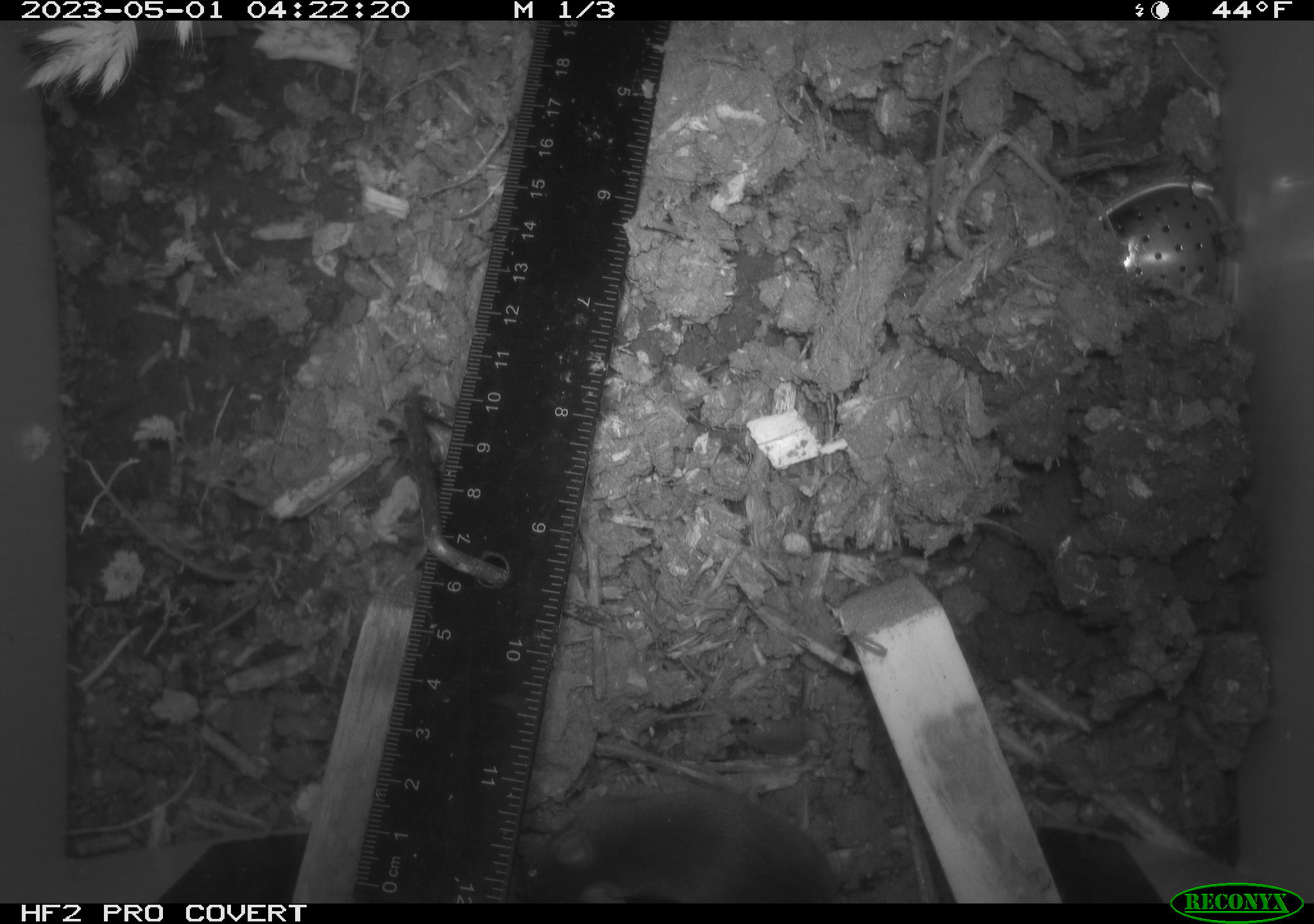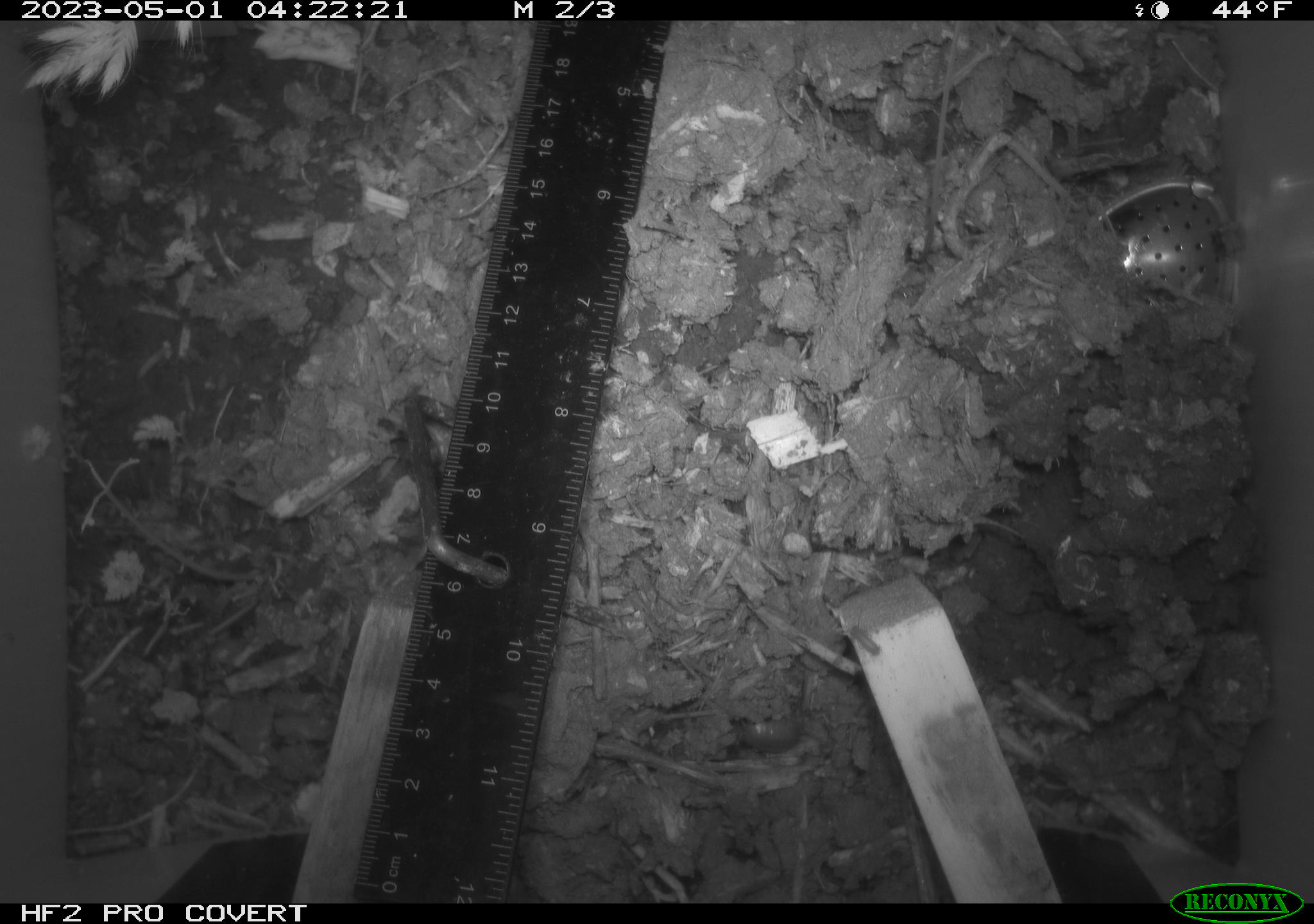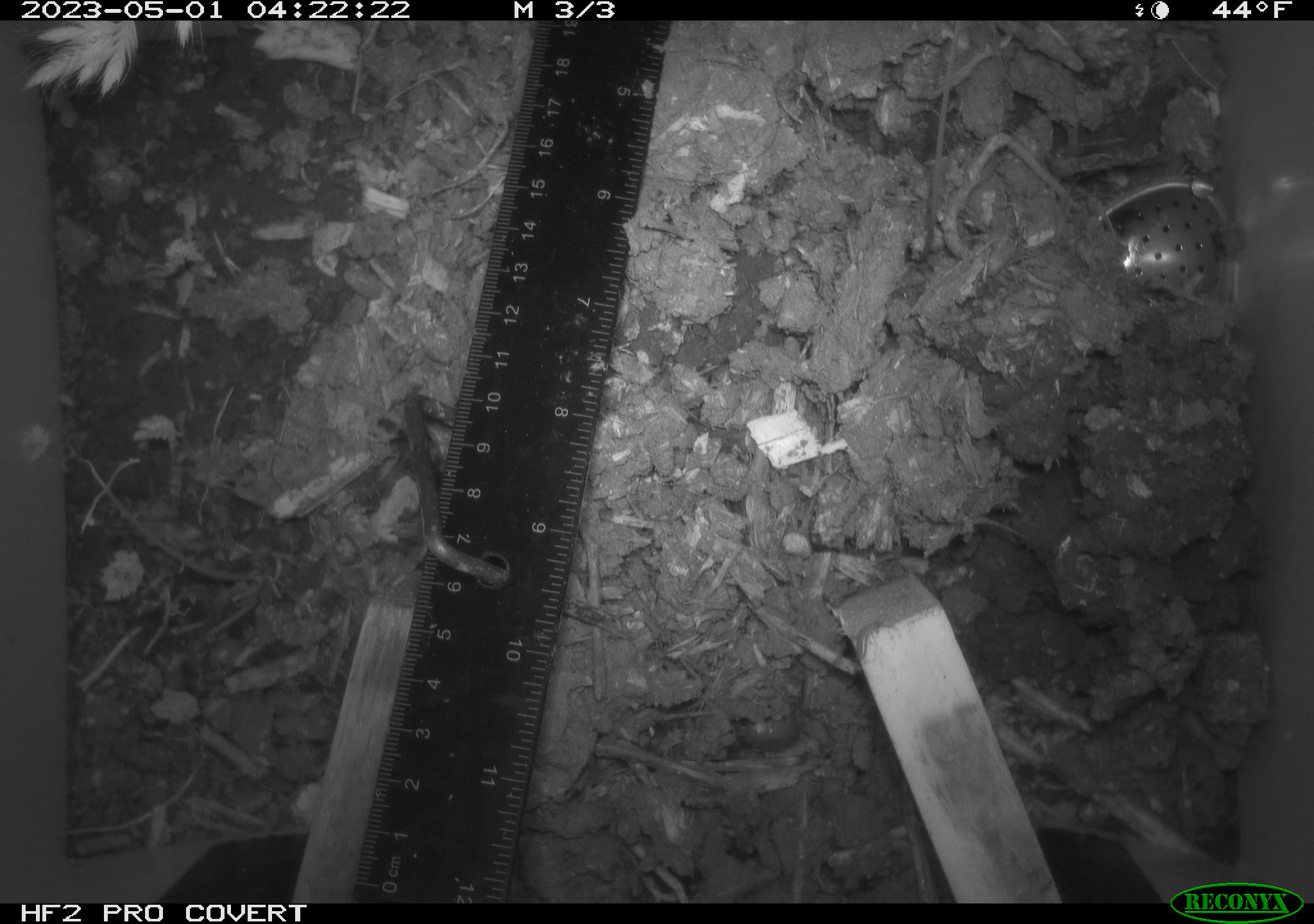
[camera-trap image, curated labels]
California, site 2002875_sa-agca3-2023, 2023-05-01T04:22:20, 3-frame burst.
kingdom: Animalia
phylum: Chordata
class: Mammalia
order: Rodentia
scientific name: Rodentia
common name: mouse species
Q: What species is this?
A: Mouse species (Rodentia).